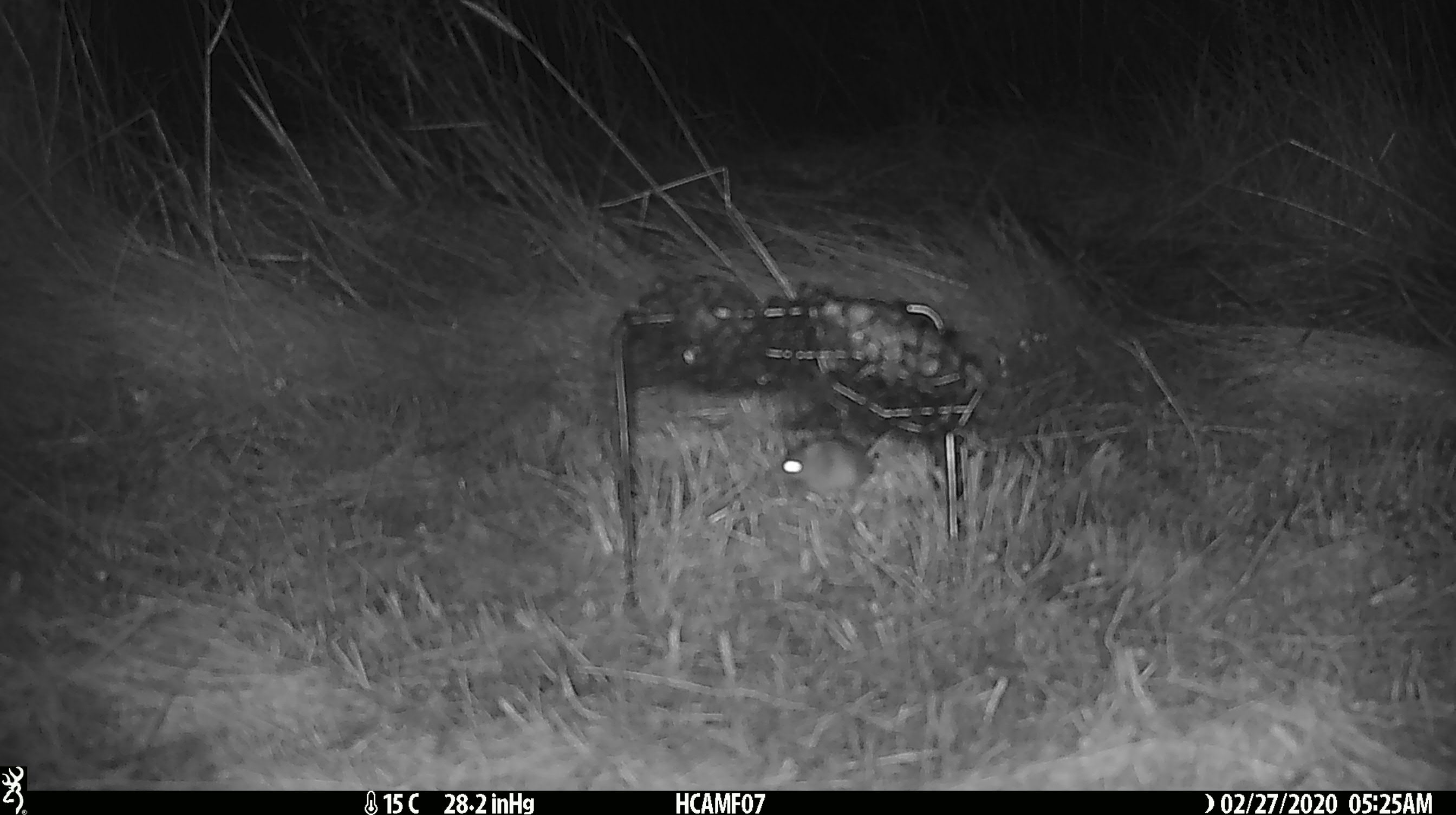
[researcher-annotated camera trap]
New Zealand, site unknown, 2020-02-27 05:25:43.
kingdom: Animalia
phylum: Chordata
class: Mammalia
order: Rodentia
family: Muridae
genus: Mus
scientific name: Mus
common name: mouse